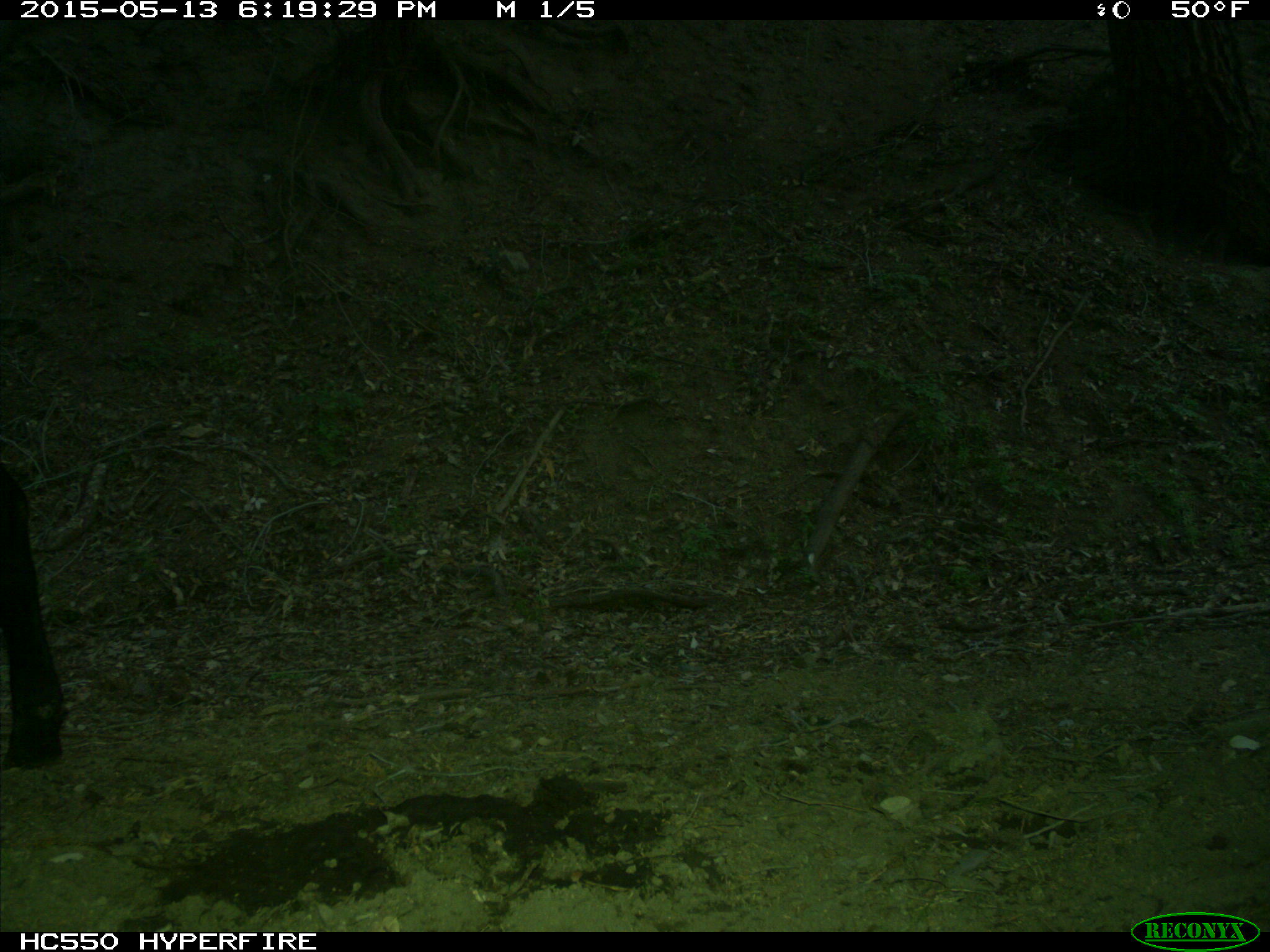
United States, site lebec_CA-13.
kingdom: Animalia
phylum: Chordata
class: Mammalia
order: Artiodactyla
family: Bovidae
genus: Bos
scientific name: Bos taurus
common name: domestic cow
Bos taurus (domestic cow).